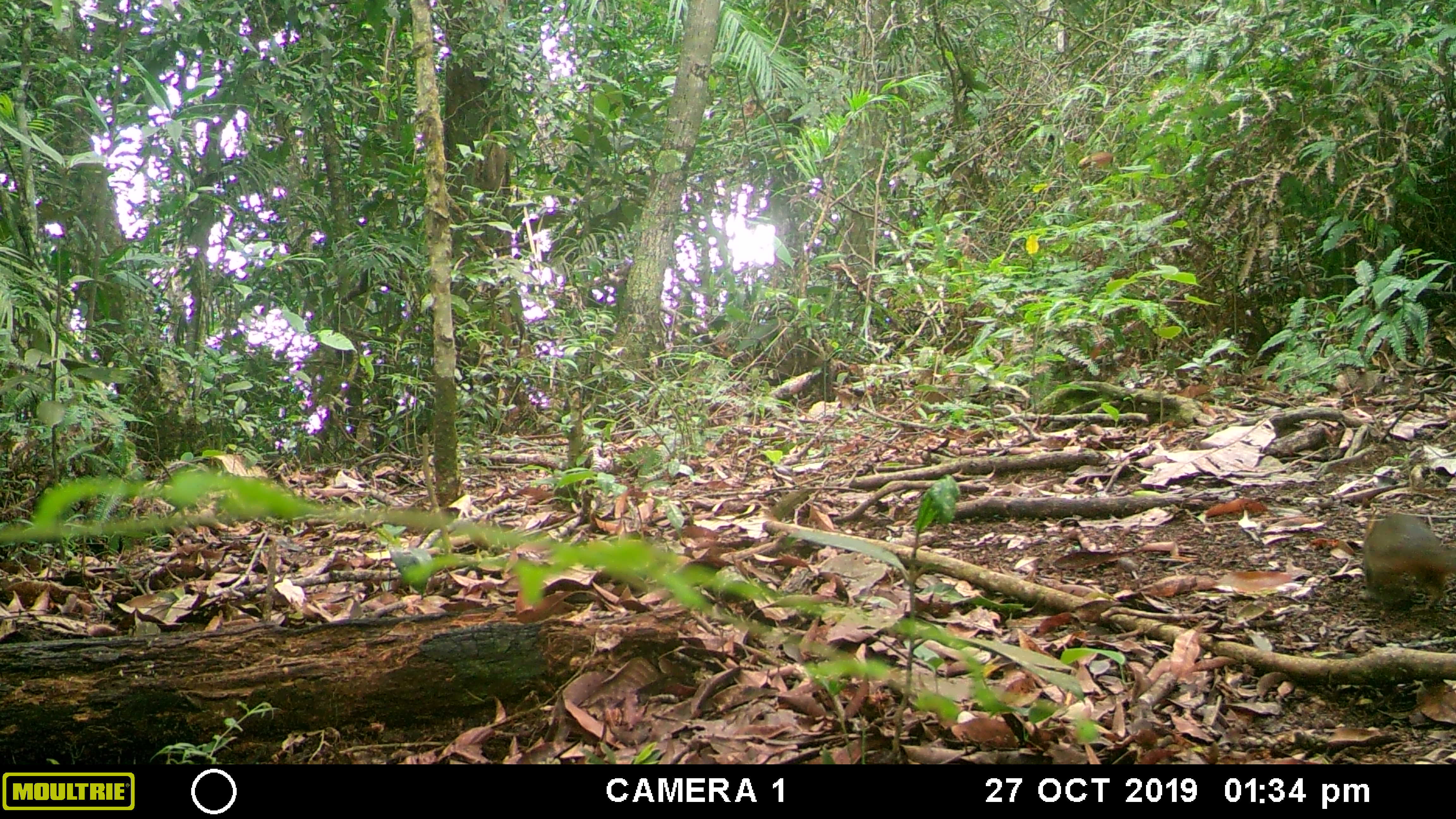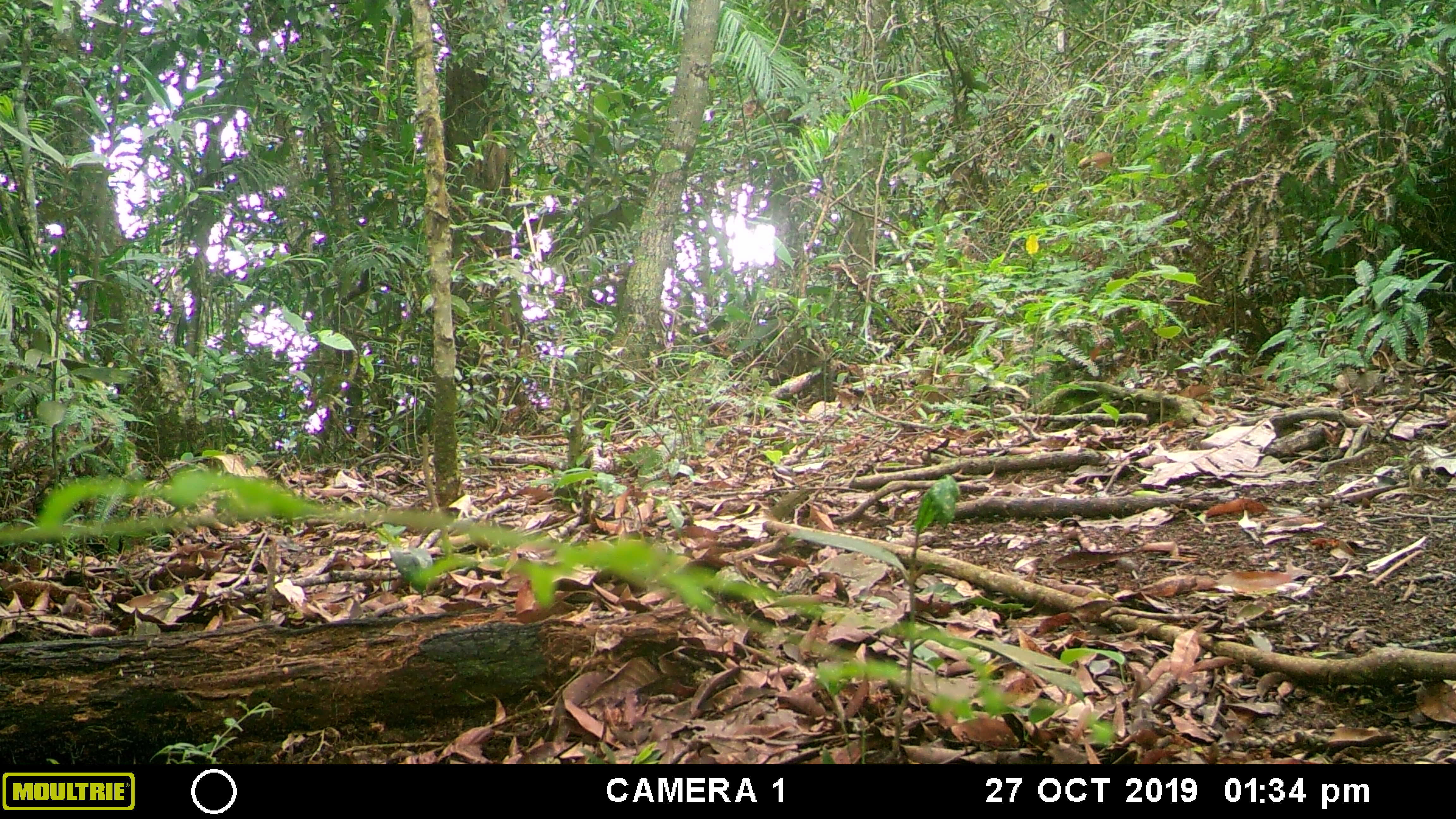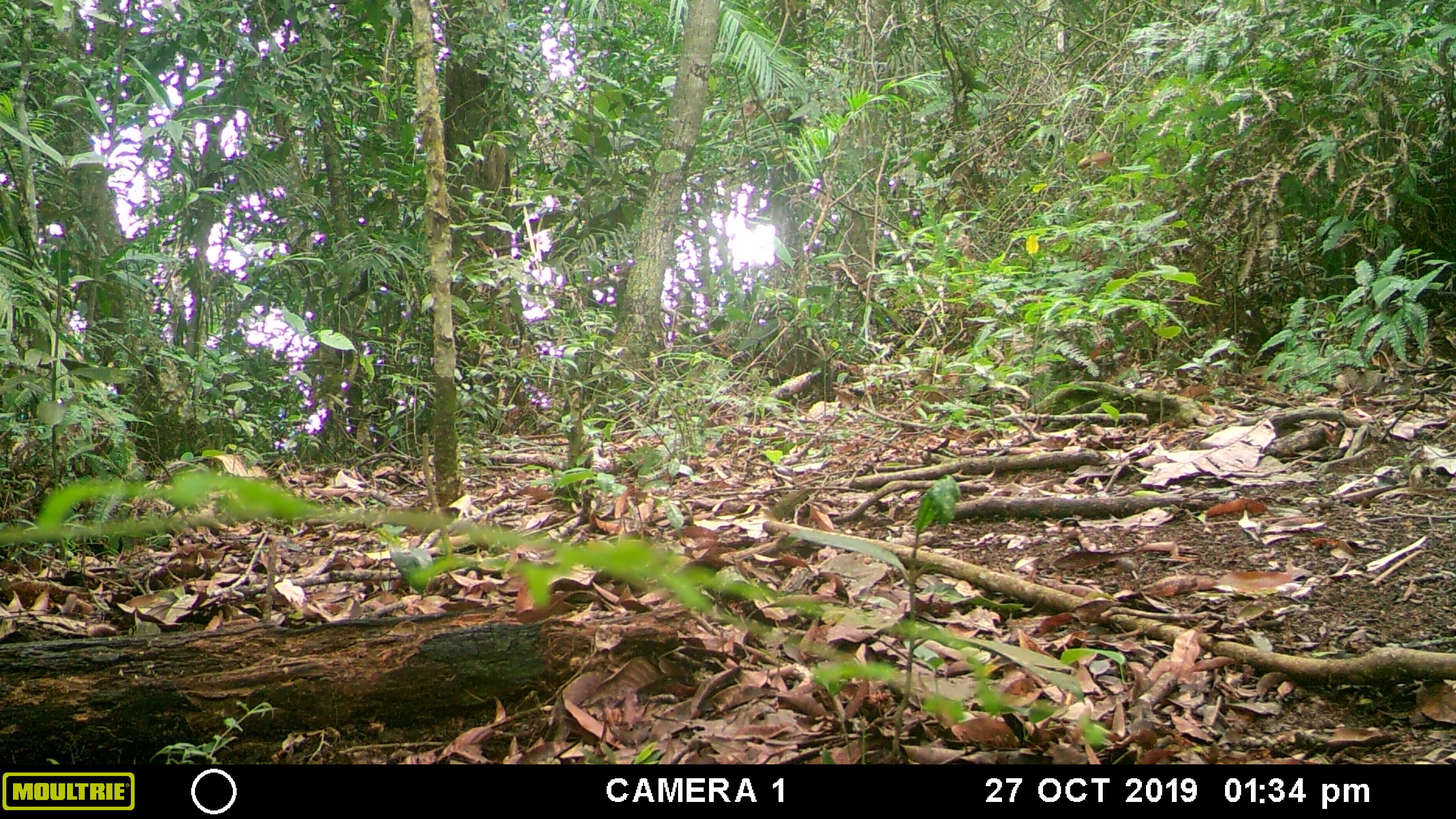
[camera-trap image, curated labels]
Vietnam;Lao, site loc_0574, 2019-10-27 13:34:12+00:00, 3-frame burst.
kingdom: Animalia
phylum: Chordata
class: Mammalia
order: Rodentia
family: Sciuridae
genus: Dremomys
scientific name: Dremomys rufigenis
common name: red-cheeked squirrel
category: red cheeked squirrel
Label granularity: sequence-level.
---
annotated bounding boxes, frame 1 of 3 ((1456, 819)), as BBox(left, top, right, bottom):
red cheeked squirrel: BBox(1362, 511, 1456, 609)